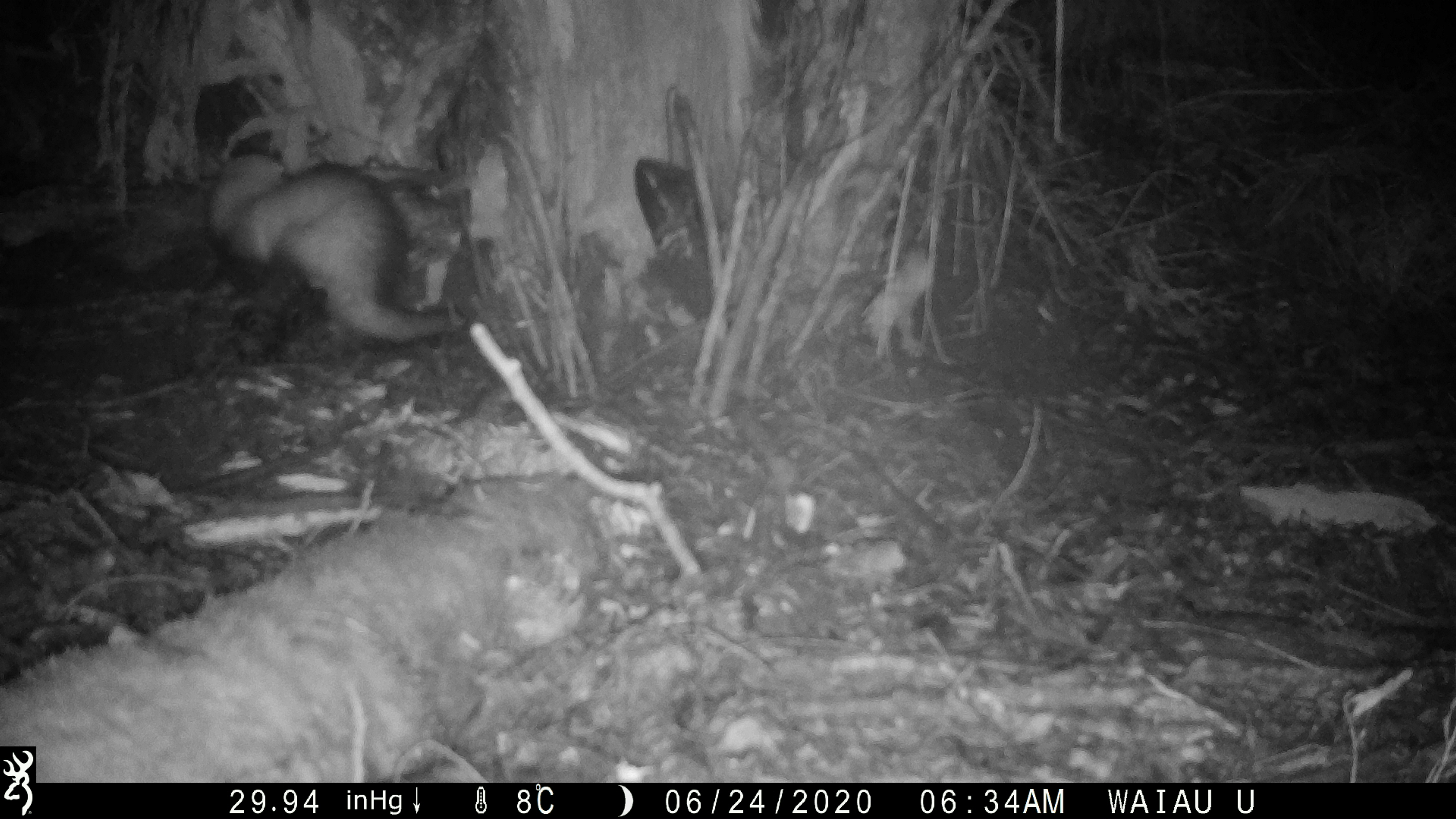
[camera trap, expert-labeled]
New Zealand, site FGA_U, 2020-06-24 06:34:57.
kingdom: Animalia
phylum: Chordata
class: Mammalia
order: Carnivora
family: Mustelidae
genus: Mustela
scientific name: Mustela furo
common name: ferret